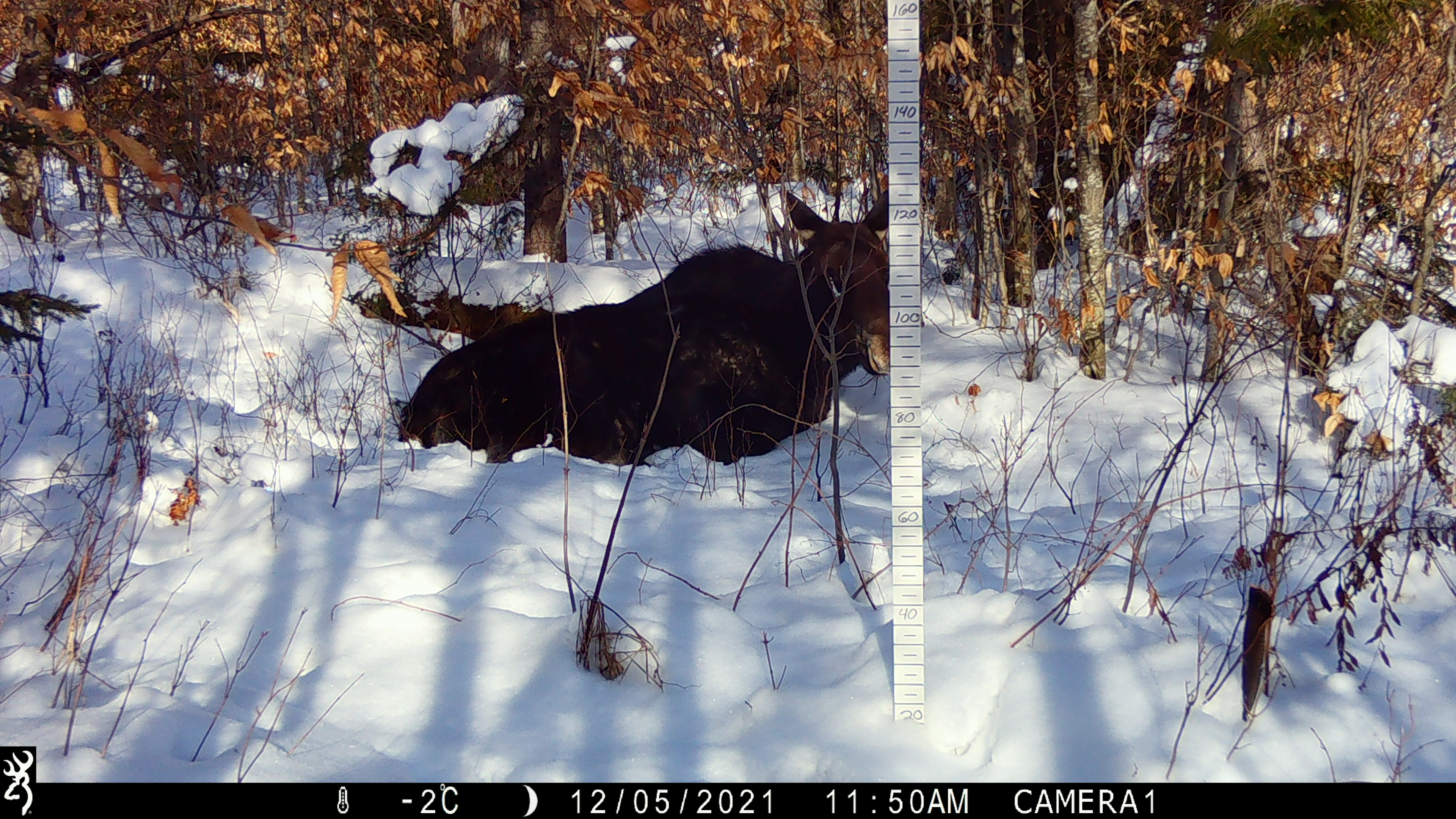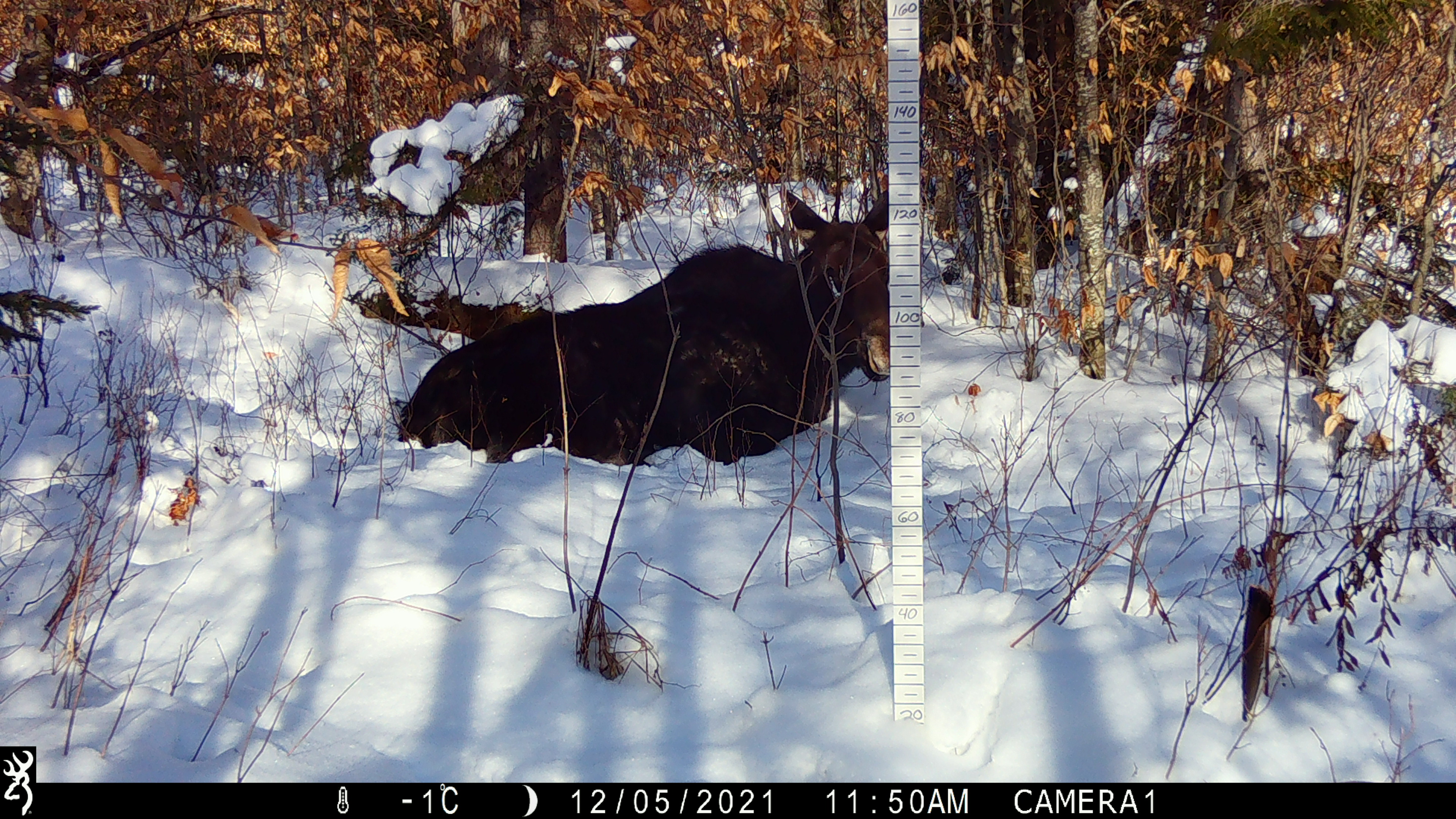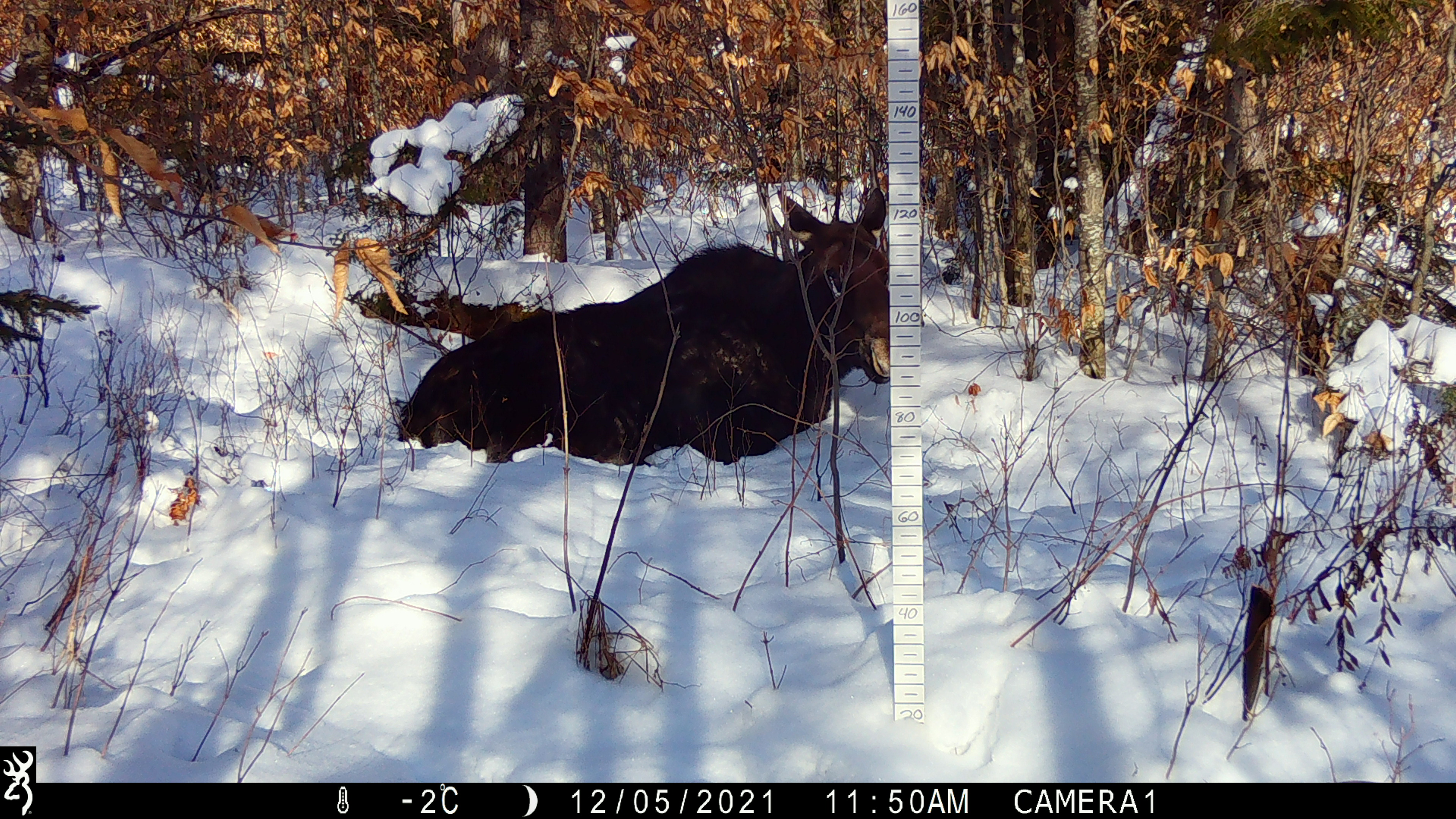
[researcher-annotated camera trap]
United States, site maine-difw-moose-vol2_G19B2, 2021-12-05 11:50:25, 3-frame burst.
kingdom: Animalia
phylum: Chordata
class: Mammalia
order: Artiodactyla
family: Cervidae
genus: Alces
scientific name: Alces alces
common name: moose